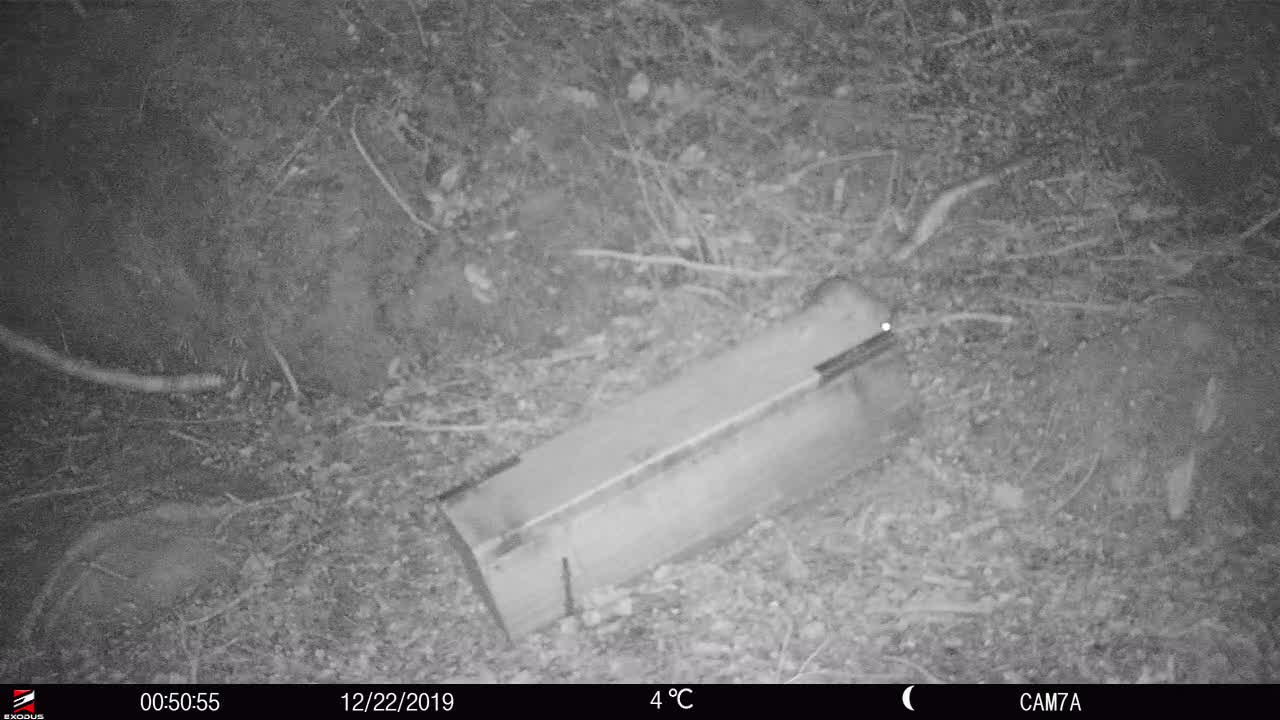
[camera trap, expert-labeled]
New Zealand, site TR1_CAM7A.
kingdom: Animalia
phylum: Chordata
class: Mammalia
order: Rodentia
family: Muridae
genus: Rattus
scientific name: Rattus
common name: rat